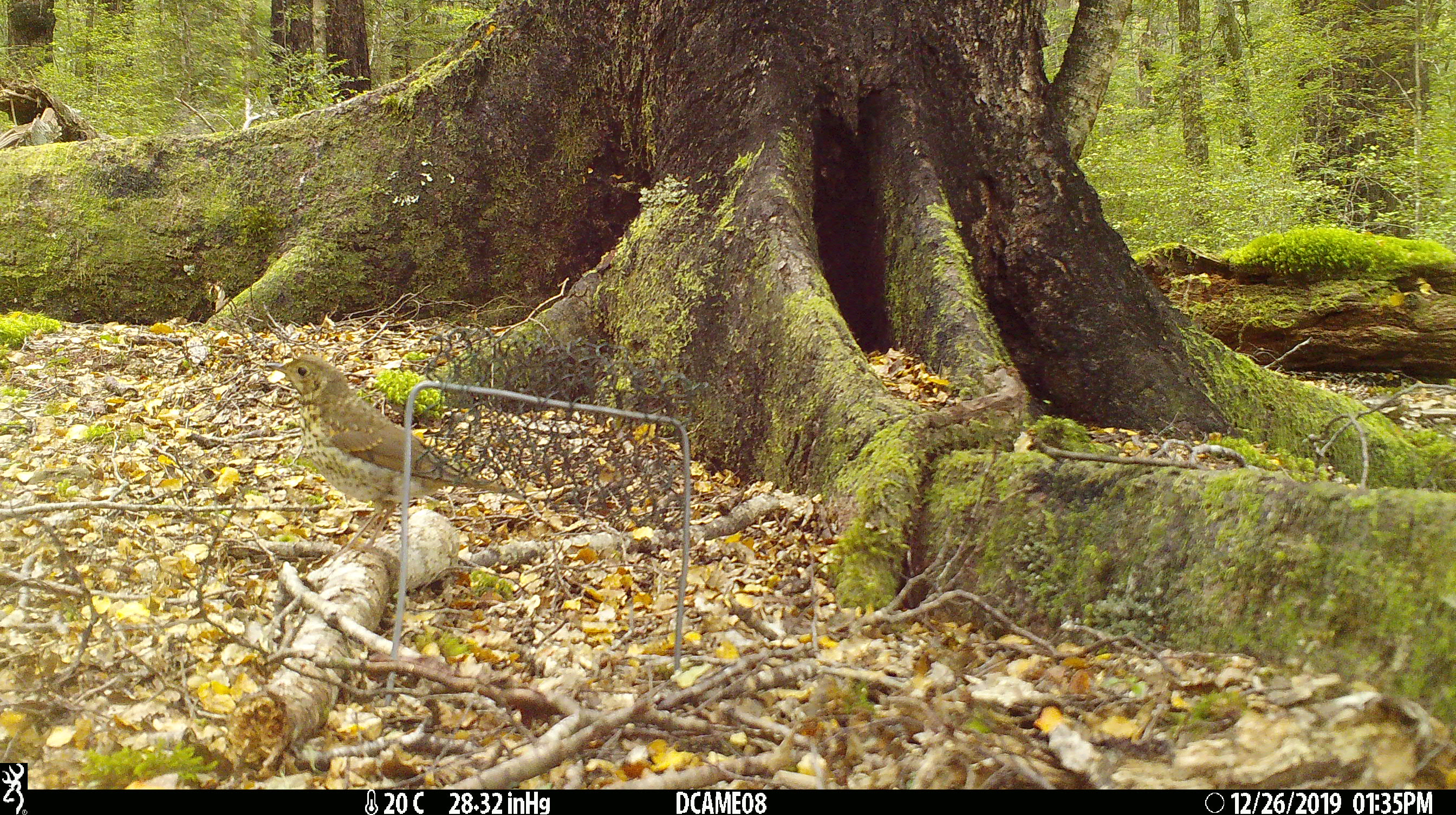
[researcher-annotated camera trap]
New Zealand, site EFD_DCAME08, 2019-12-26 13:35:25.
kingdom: Animalia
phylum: Chordata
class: Aves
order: Passeriformes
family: Turdidae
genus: Turdus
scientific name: Turdus philomelos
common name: song thrush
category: thrush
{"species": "thrush (song thrush) (Turdus philomelos)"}